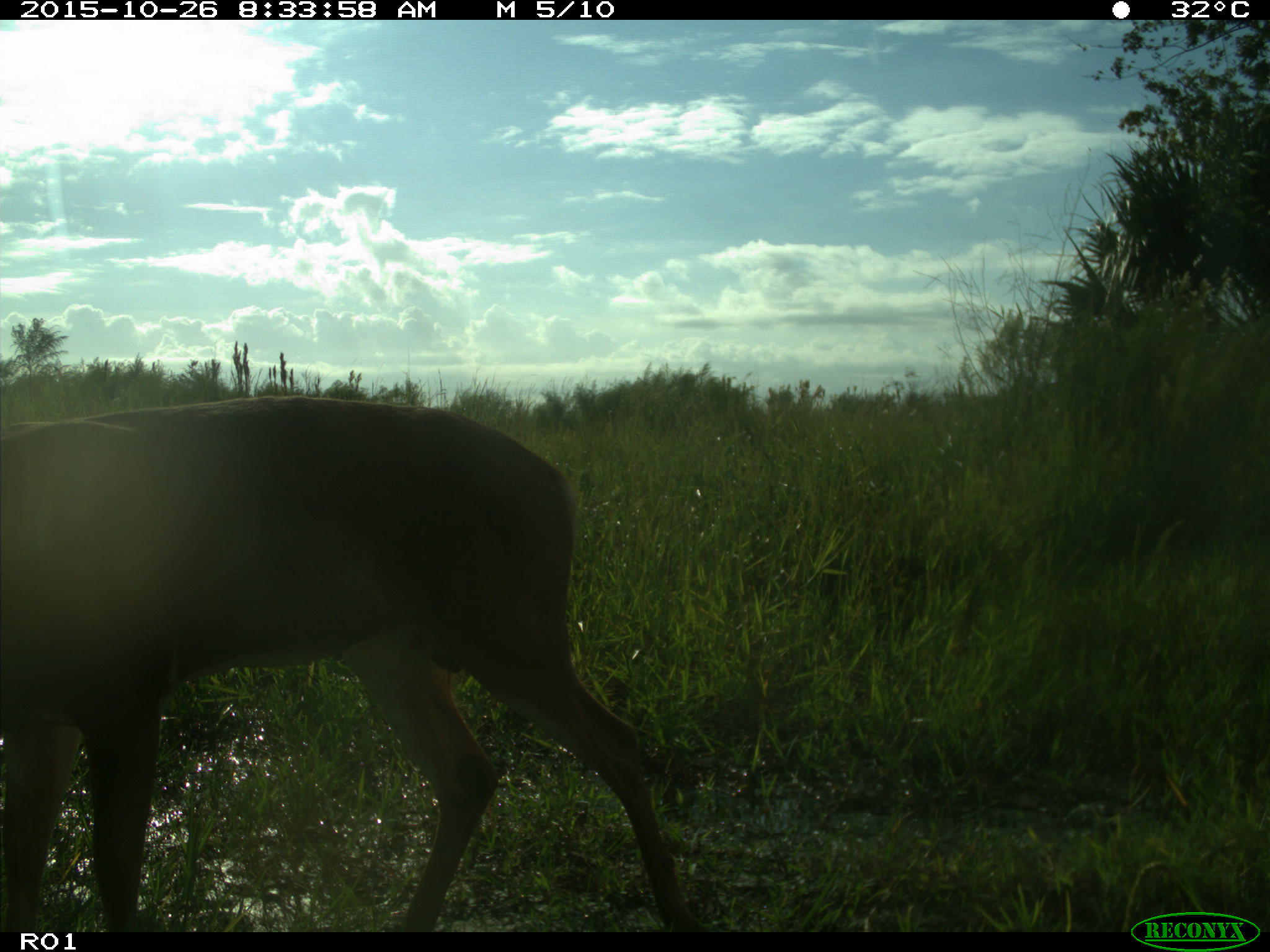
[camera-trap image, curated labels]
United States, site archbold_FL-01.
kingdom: Animalia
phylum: Chordata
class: Mammalia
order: Artiodactyla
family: Cervidae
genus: Odocoileus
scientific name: Odocoileus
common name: deer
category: unidentified deer